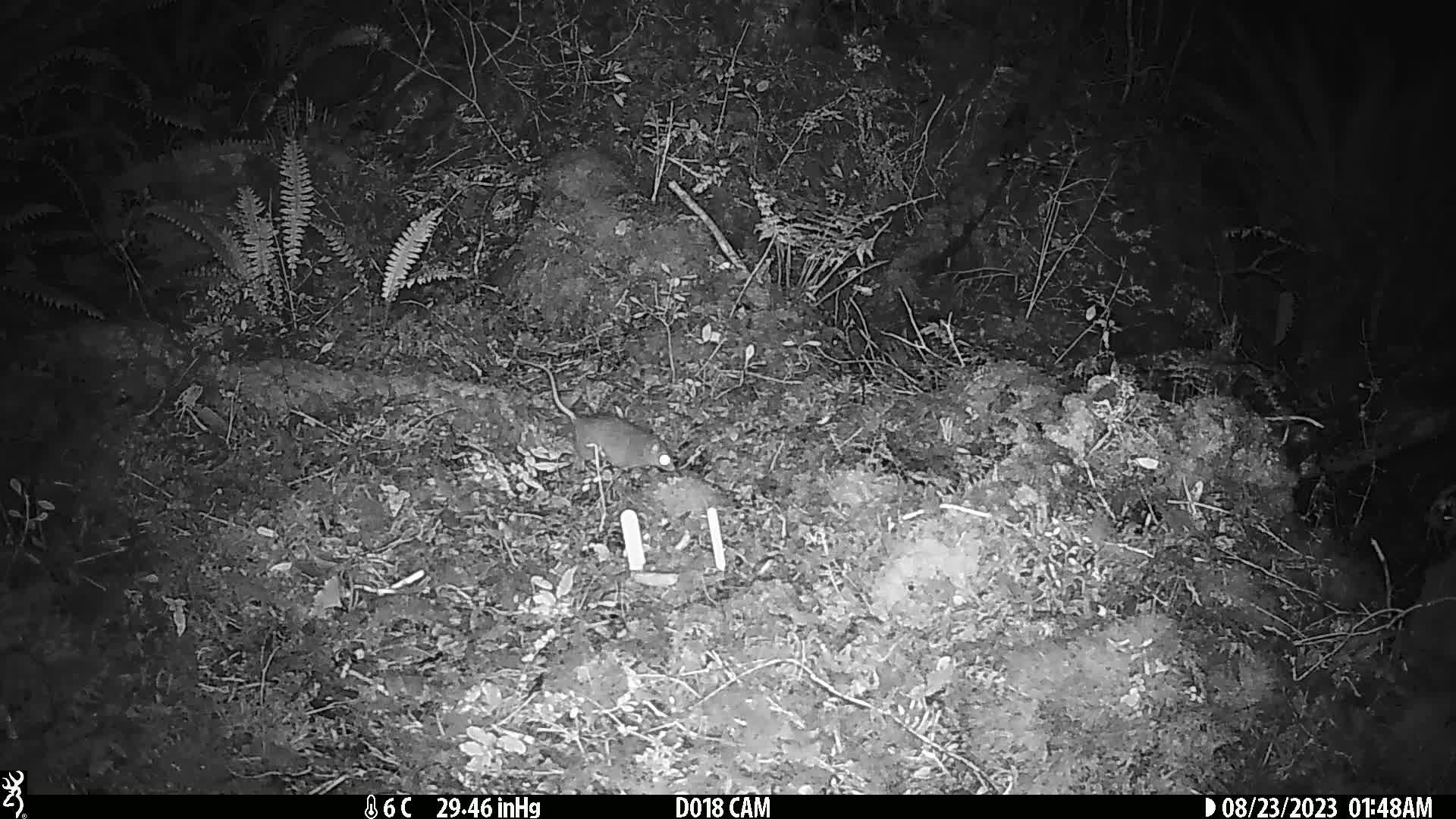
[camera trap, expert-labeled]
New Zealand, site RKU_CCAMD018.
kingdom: Animalia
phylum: Chordata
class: Mammalia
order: Rodentia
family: Muridae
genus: Rattus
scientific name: Rattus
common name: rat